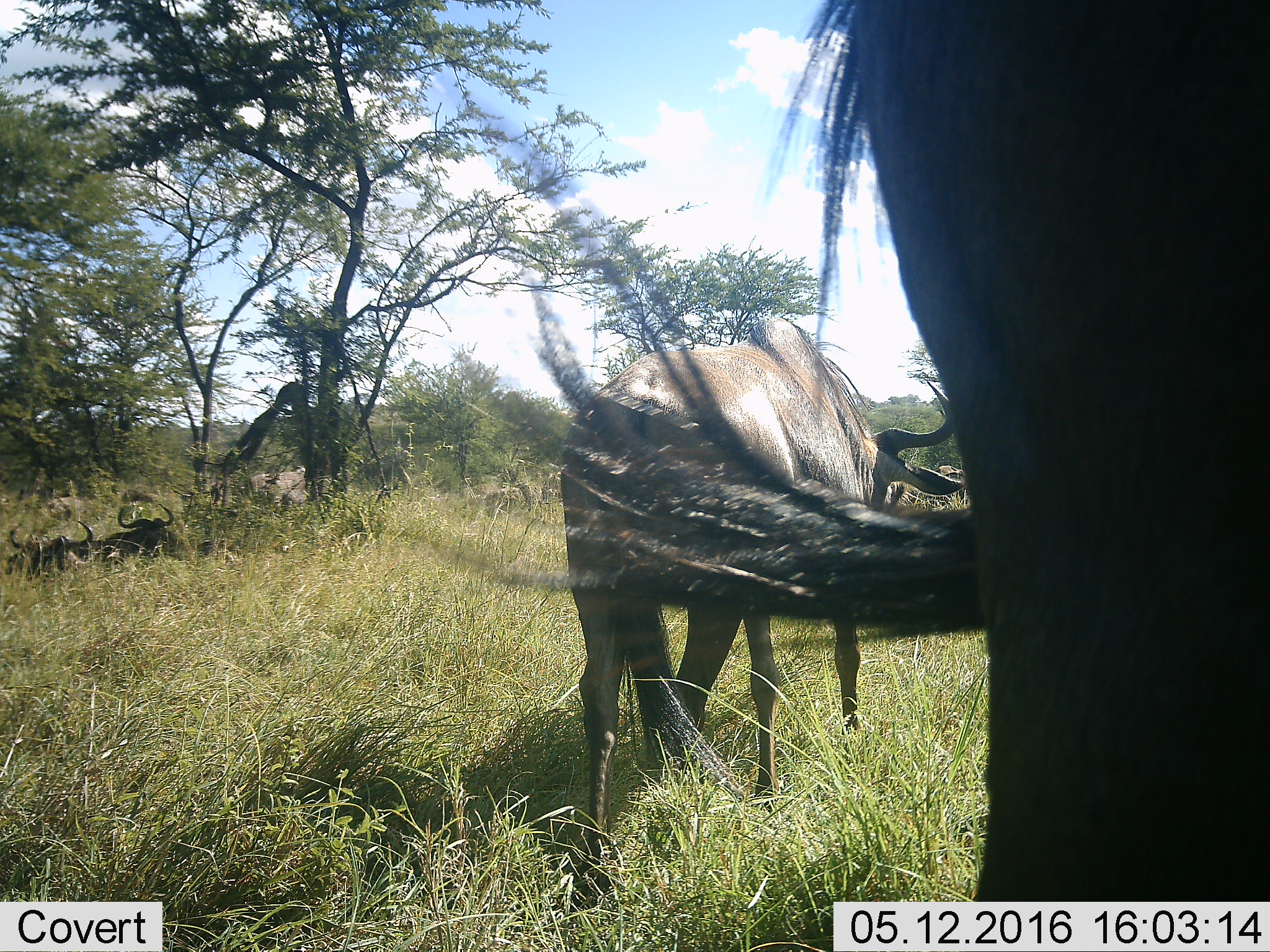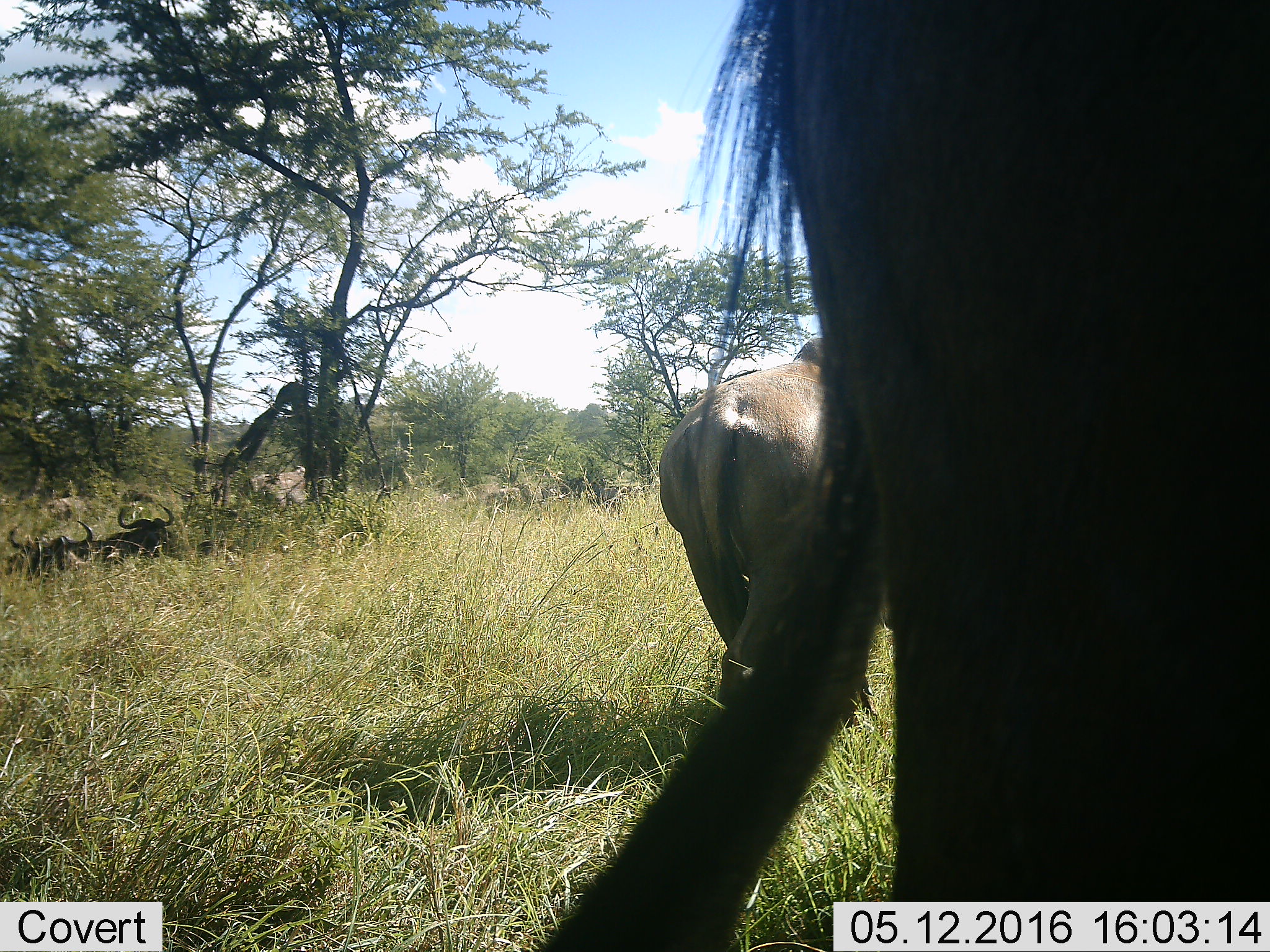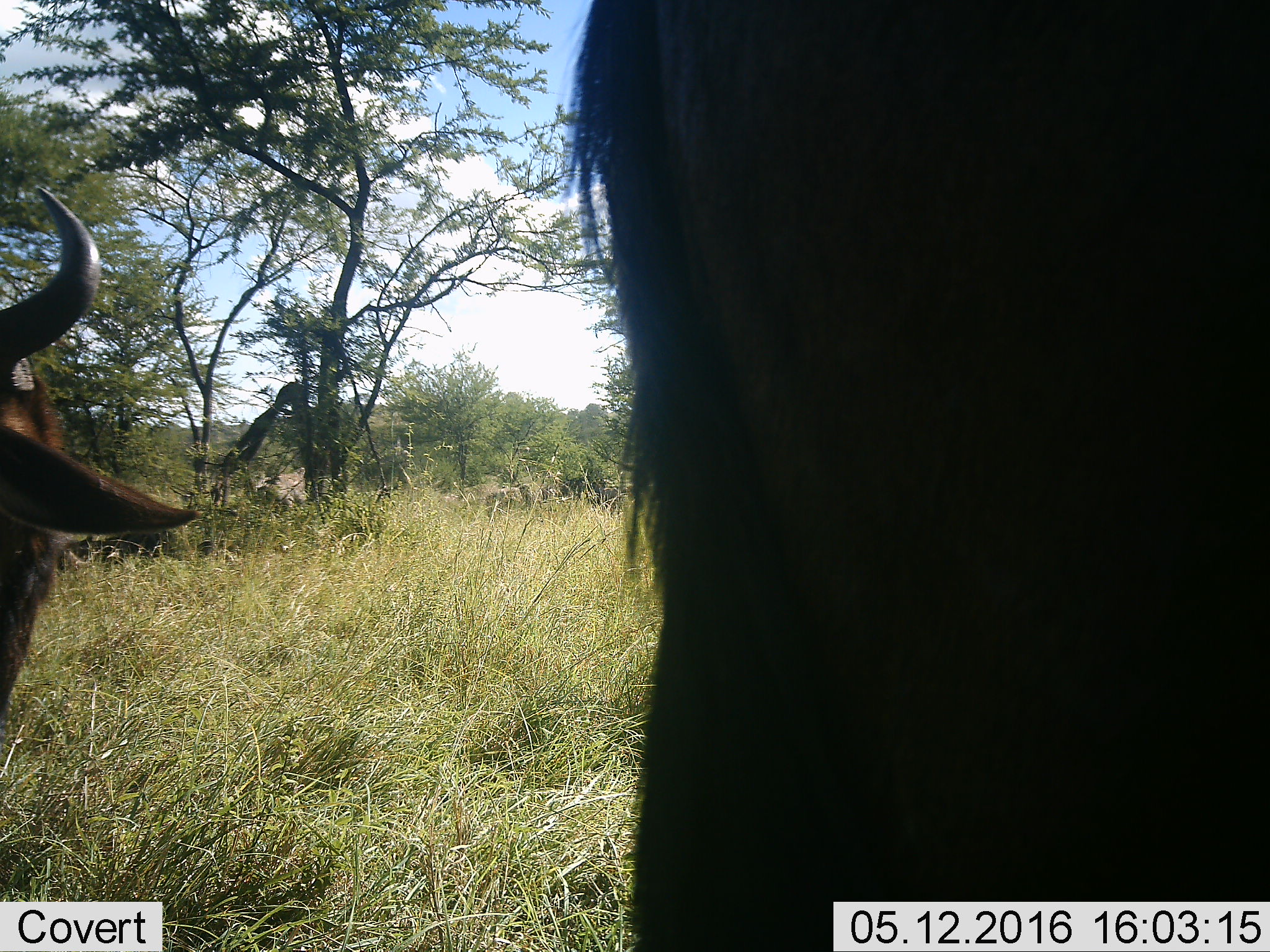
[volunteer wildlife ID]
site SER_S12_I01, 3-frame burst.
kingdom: Animalia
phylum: Chordata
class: Mammalia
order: Artiodactyla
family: Bovidae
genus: Connochaetes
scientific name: Connochaetes taurinus taurinus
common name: blue wildebeest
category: wildebeestblue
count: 6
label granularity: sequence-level